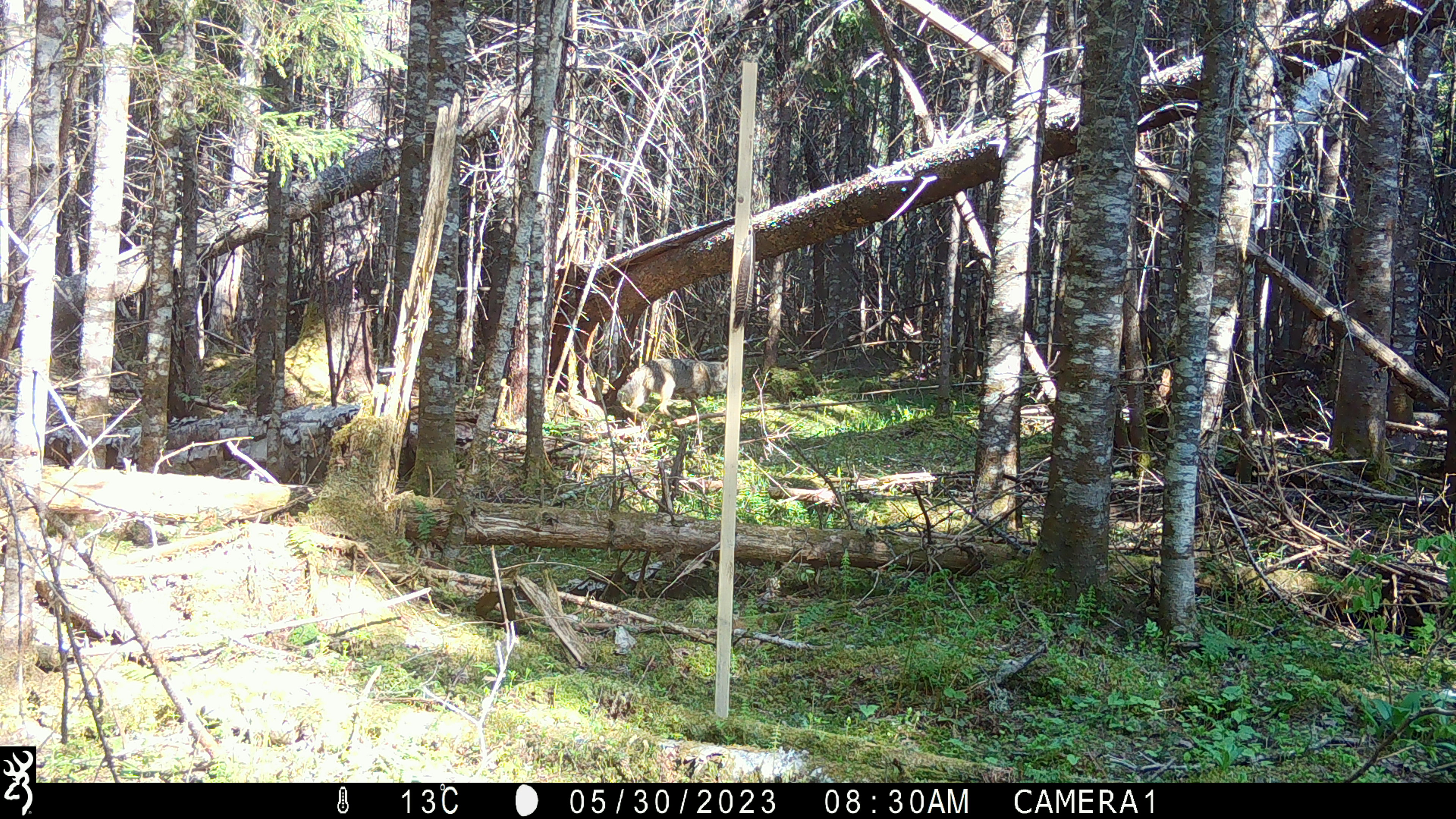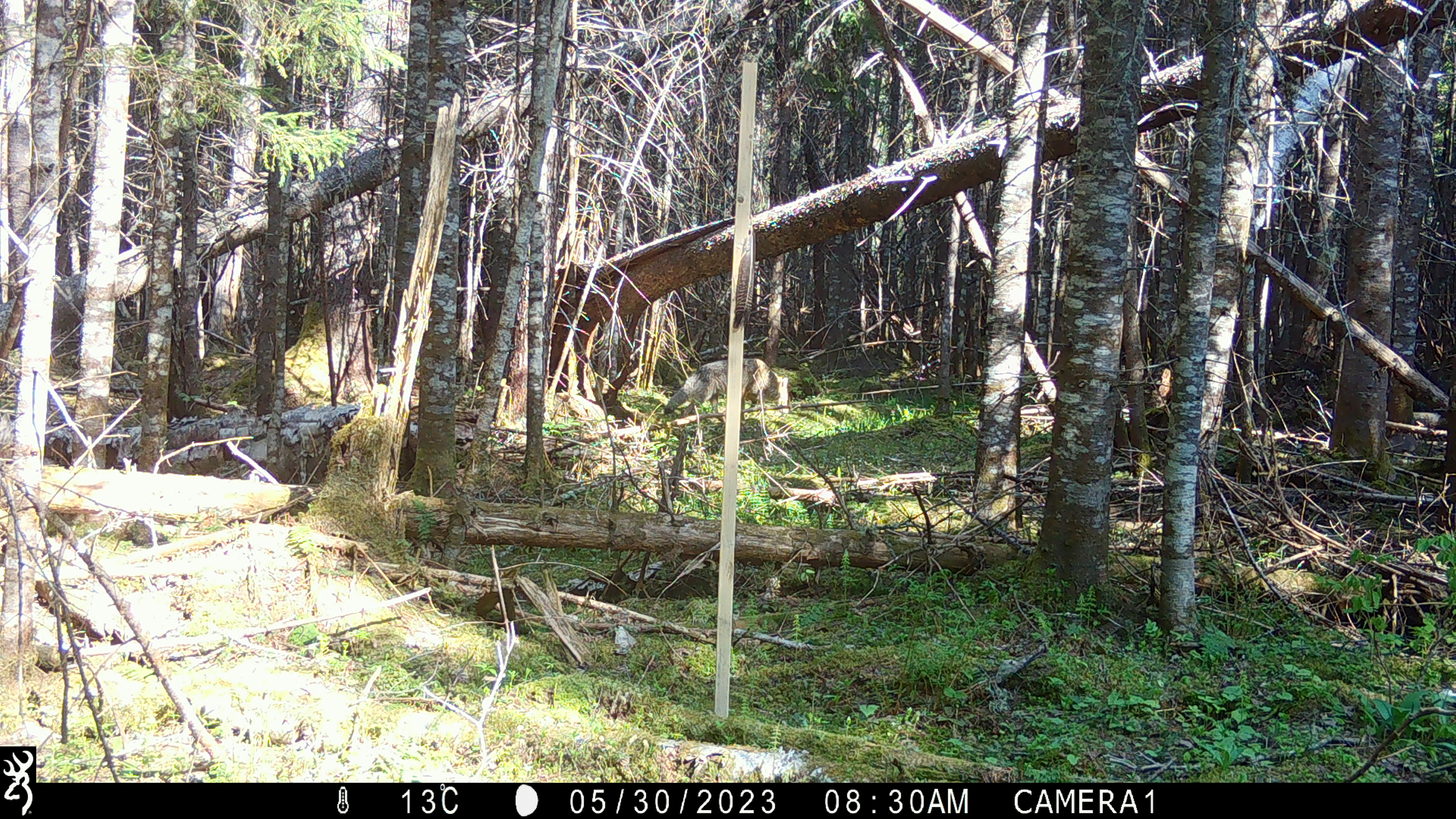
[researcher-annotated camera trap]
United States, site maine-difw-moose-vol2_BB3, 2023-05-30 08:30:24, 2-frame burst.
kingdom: Animalia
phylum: Chordata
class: Mammalia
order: Carnivora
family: Canidae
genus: Canis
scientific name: Canis latrans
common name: coyote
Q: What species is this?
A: Coyote (Canis latrans).